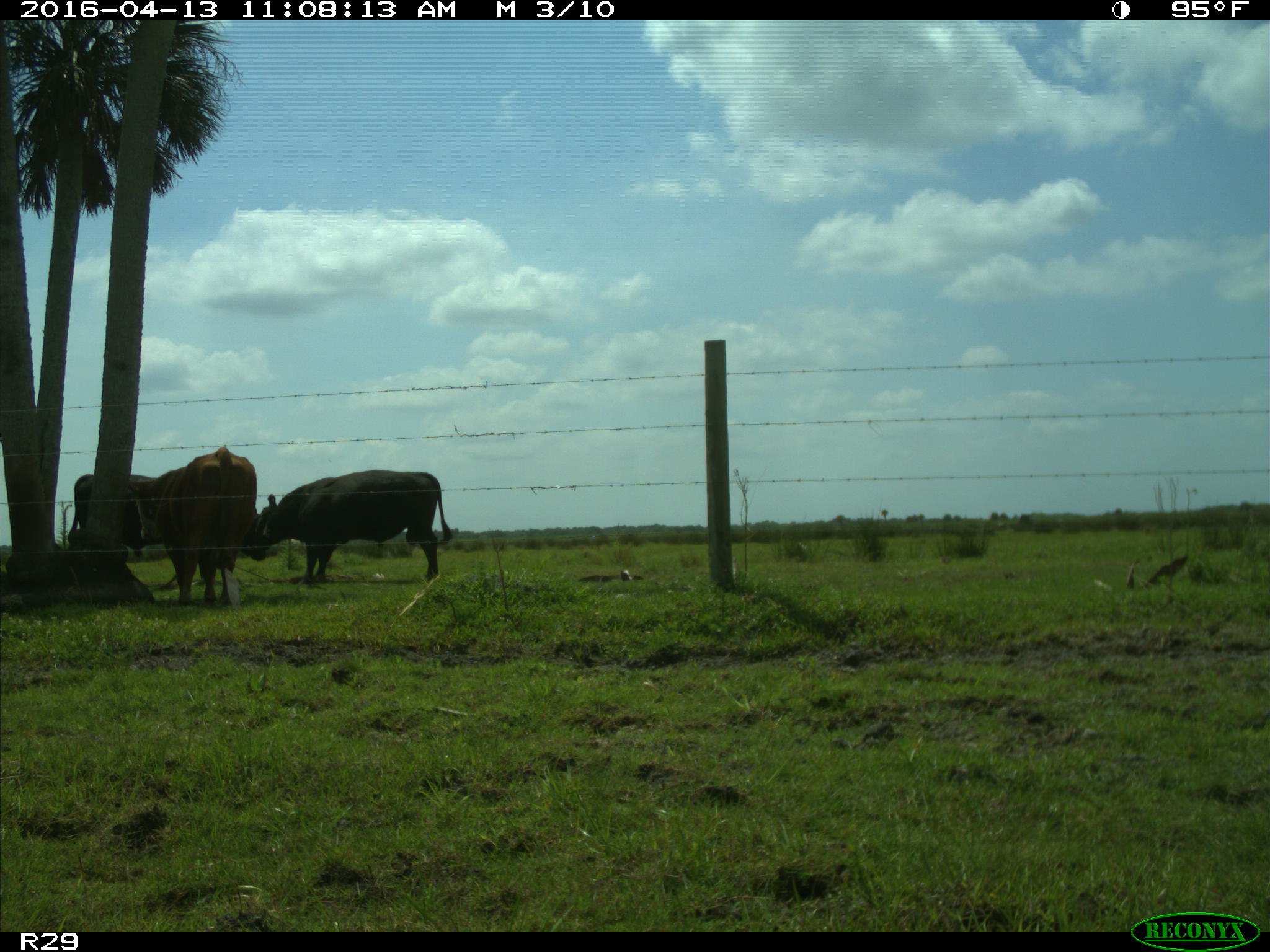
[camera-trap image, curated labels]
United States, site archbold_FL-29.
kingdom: Animalia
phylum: Chordata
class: Mammalia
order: Artiodactyla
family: Bovidae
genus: Bos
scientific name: Bos taurus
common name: domestic cow